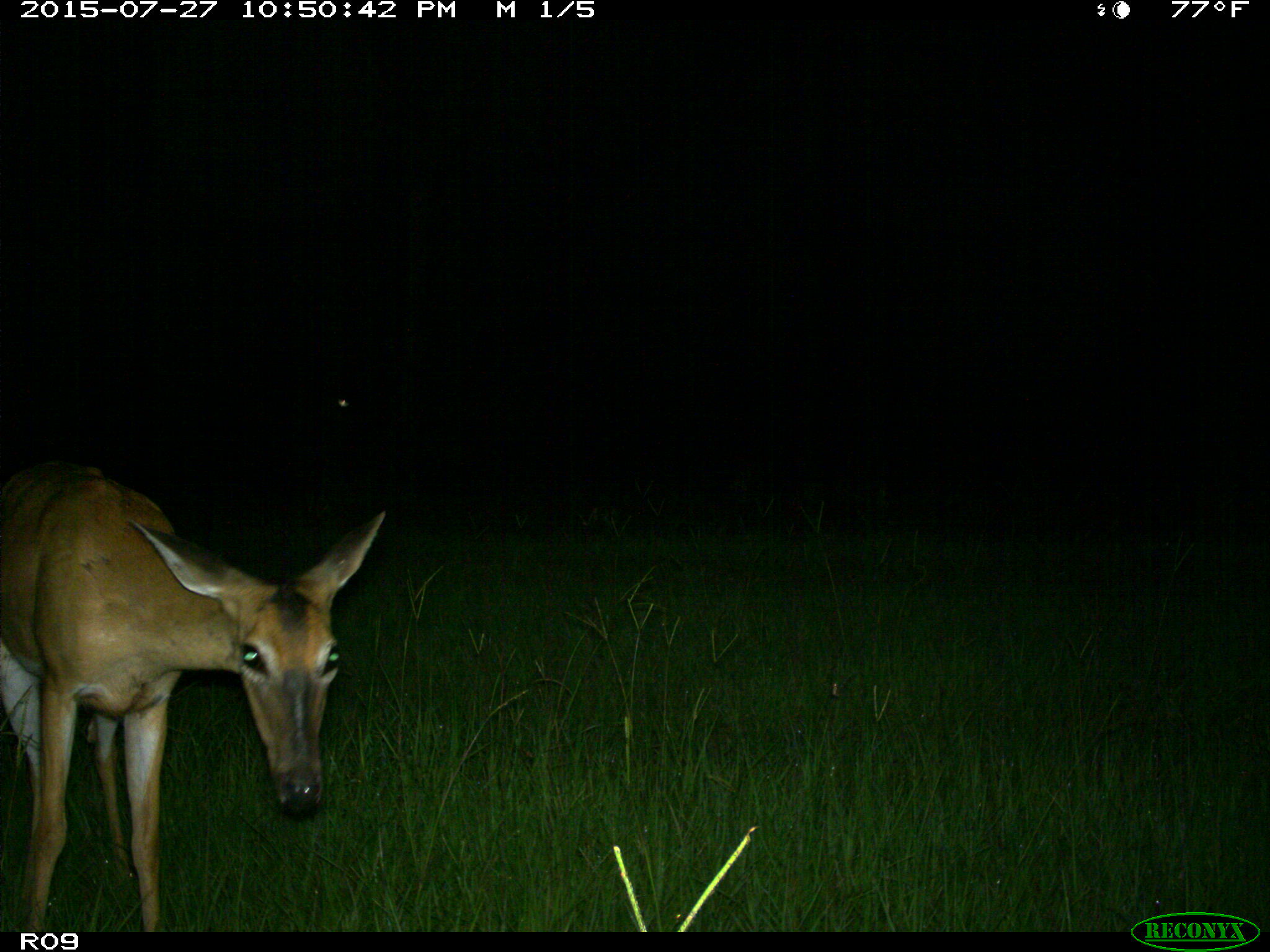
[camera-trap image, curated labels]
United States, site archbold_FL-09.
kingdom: Animalia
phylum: Chordata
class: Mammalia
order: Artiodactyla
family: Cervidae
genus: Odocoileus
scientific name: Odocoileus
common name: deer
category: unidentified deer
Unidentified deer (deer) (Odocoileus).